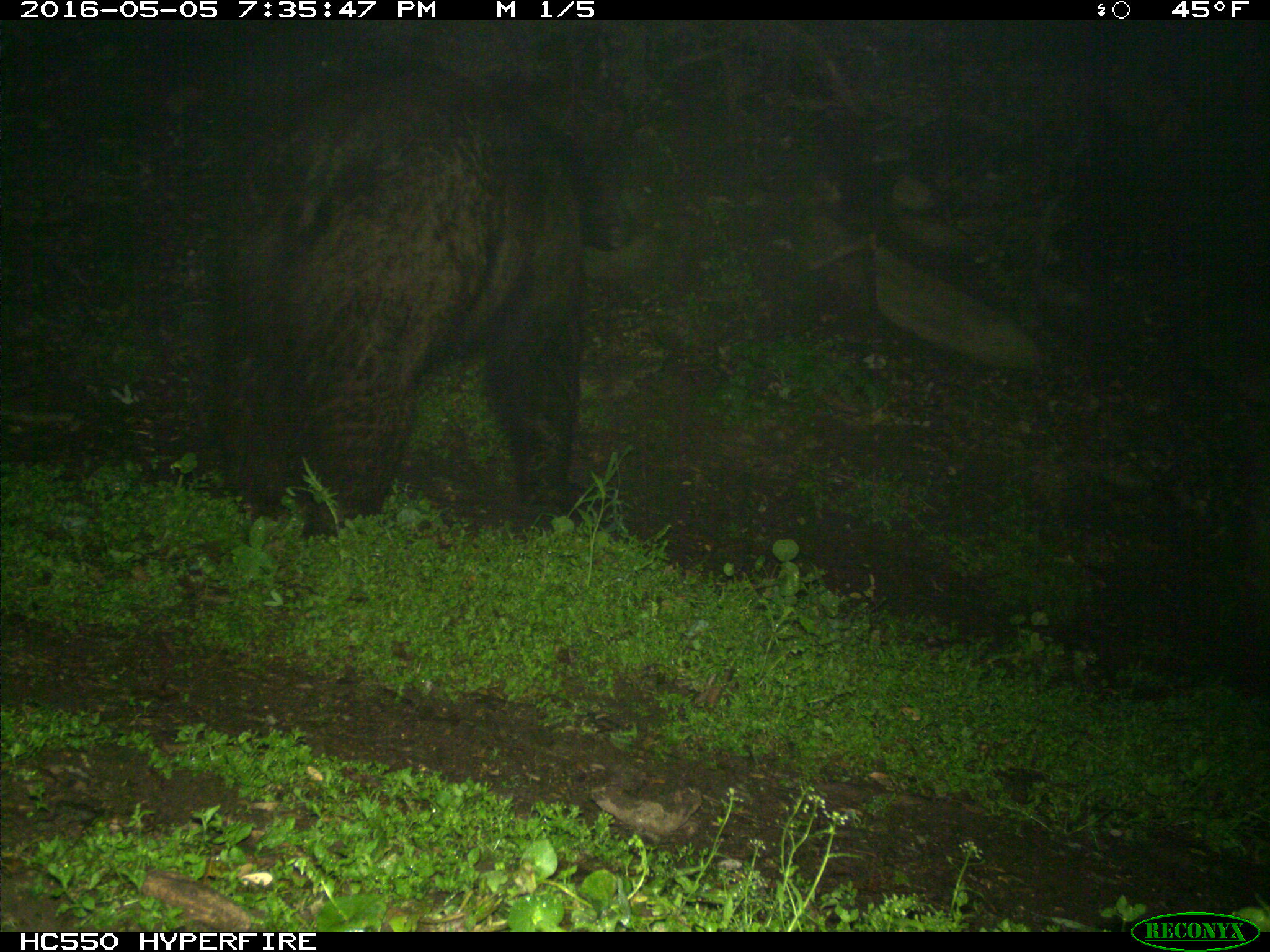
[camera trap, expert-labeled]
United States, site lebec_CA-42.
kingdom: Animalia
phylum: Chordata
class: Mammalia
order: Carnivora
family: Ursidae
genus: Ursus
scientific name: Ursus americanus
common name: american black bear